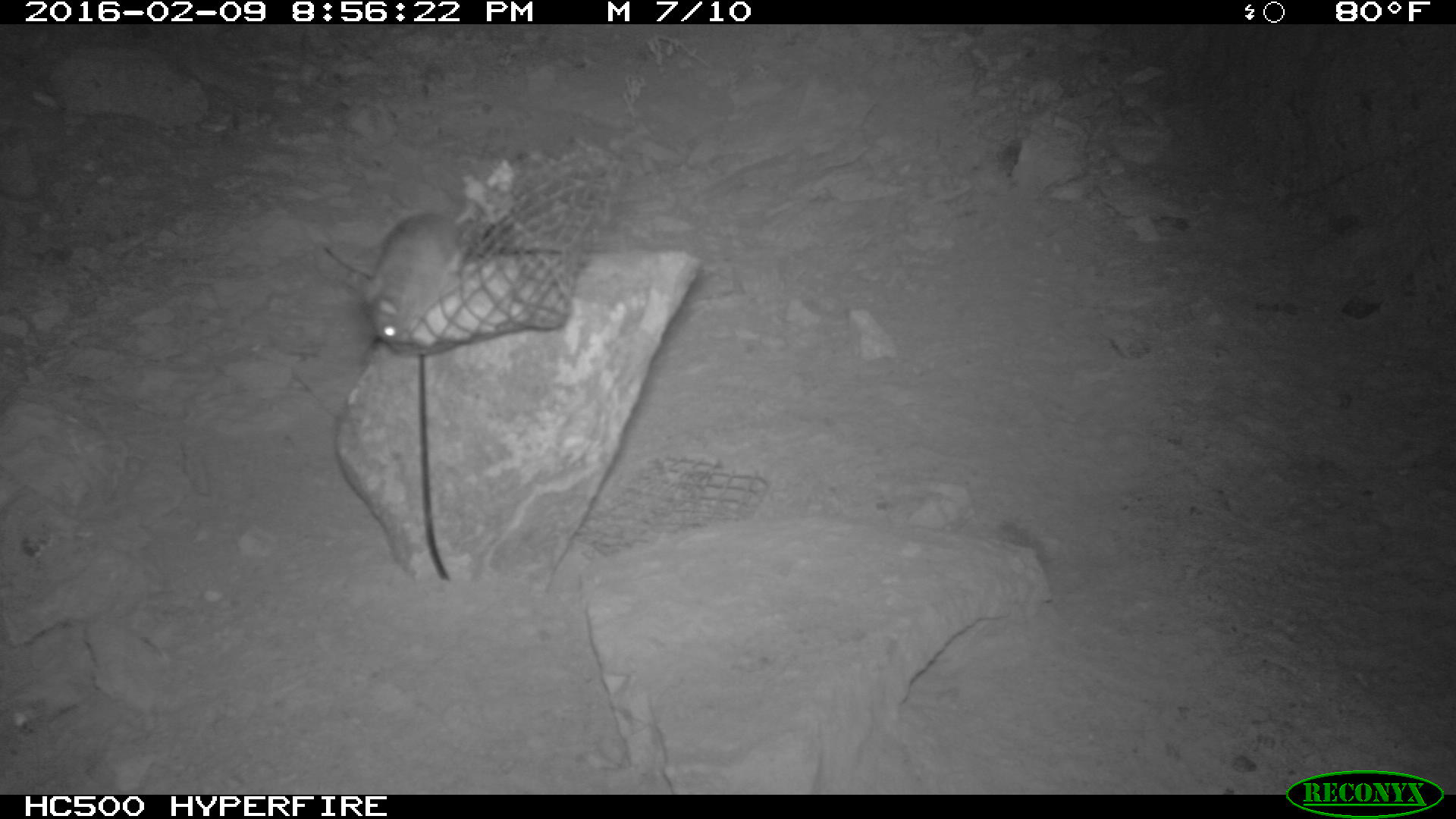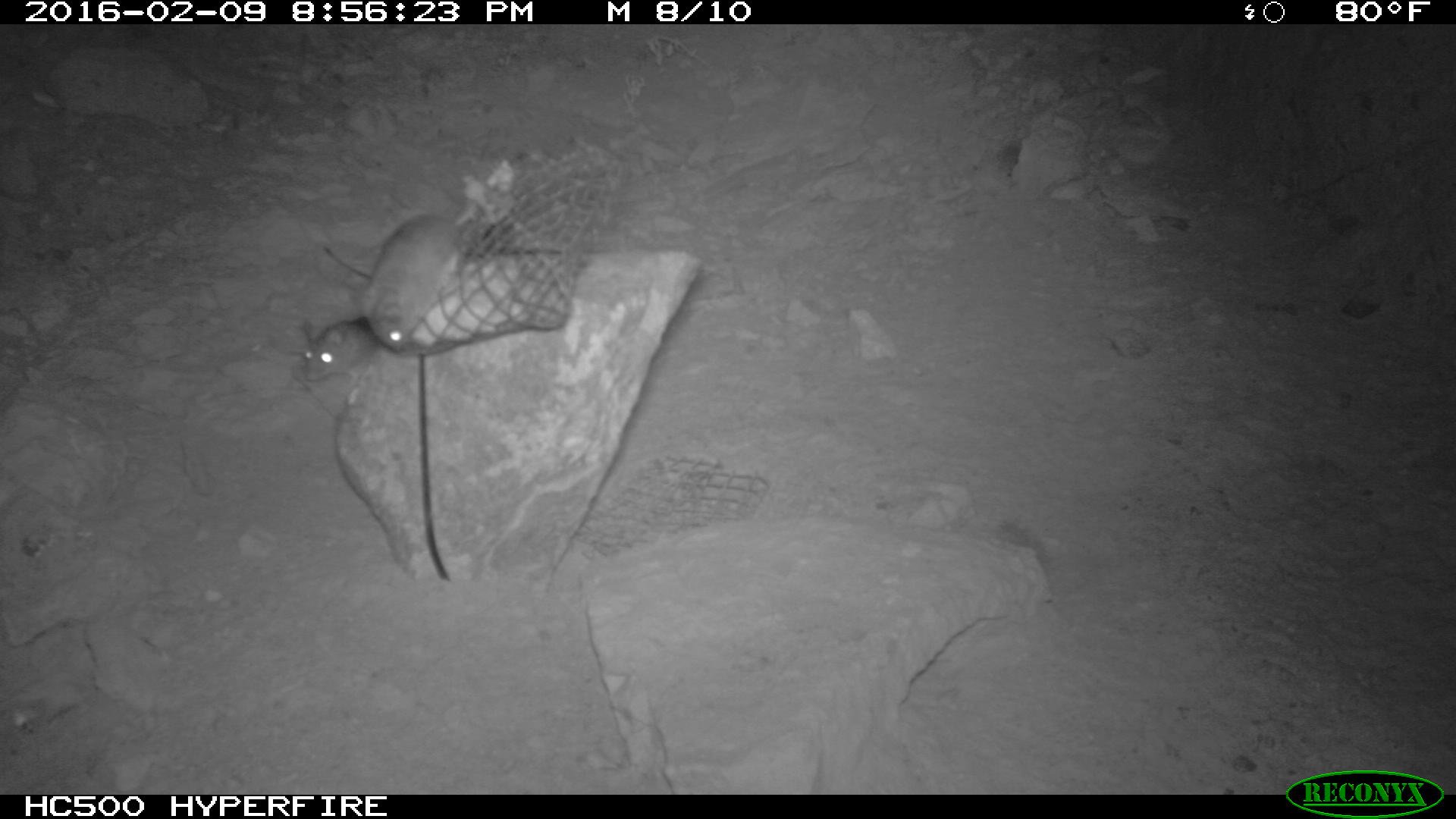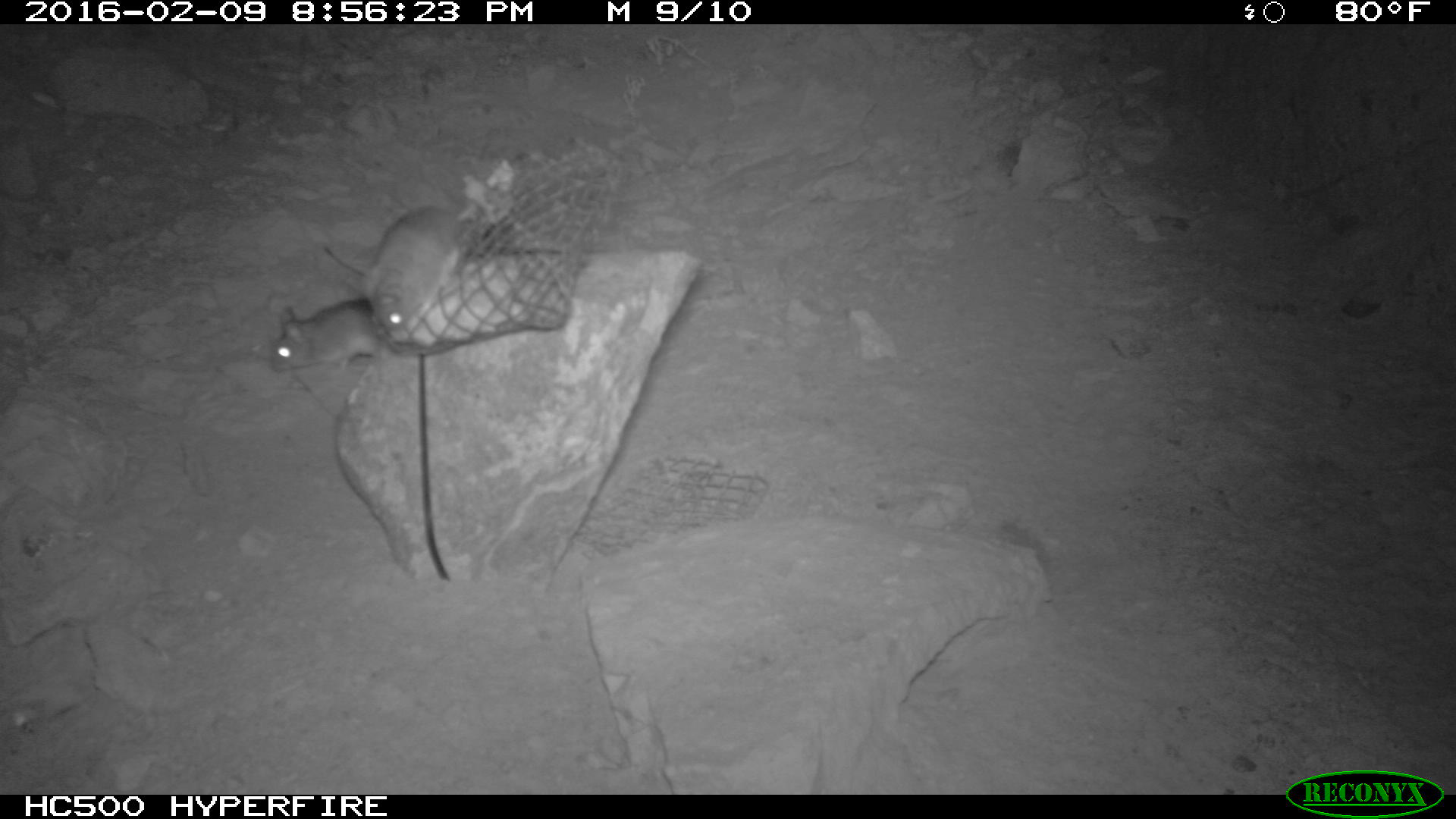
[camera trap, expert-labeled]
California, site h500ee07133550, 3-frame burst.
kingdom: Animalia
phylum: Chordata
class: Mammalia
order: Rodentia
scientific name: Rodentia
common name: rodent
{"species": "rodent (Rodentia)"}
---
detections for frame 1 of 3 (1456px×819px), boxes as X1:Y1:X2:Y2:
rodent: 362:212:466:344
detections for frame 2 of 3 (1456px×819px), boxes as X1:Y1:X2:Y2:
rodent: 341:173:482:352; 303:315:379:382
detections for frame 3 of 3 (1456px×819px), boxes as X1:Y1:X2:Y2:
rodent: 348:206:472:340; 271:300:388:371